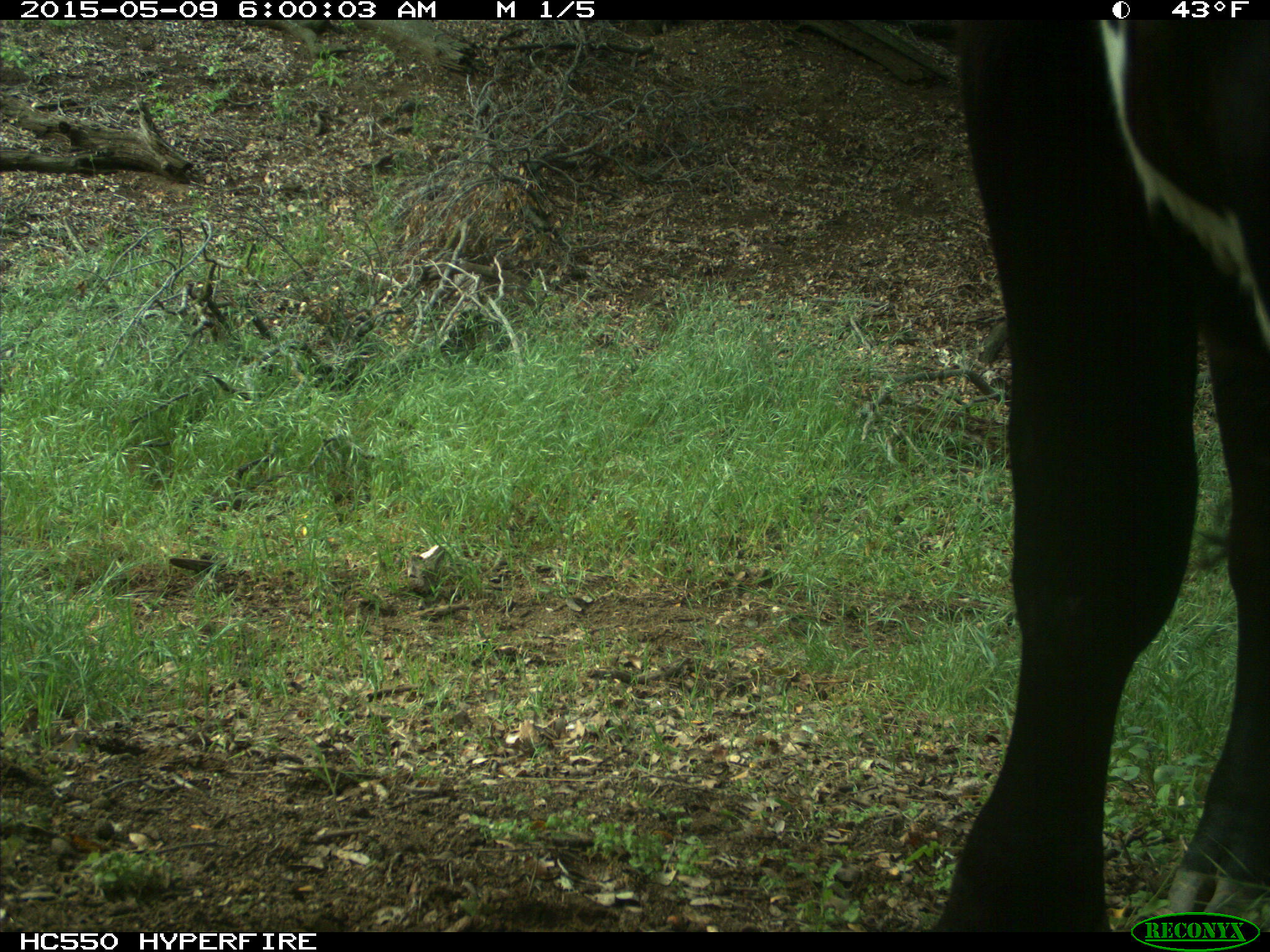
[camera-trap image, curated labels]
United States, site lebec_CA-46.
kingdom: Animalia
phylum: Chordata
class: Mammalia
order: Artiodactyla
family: Bovidae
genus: Bos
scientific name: Bos taurus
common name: domestic cow